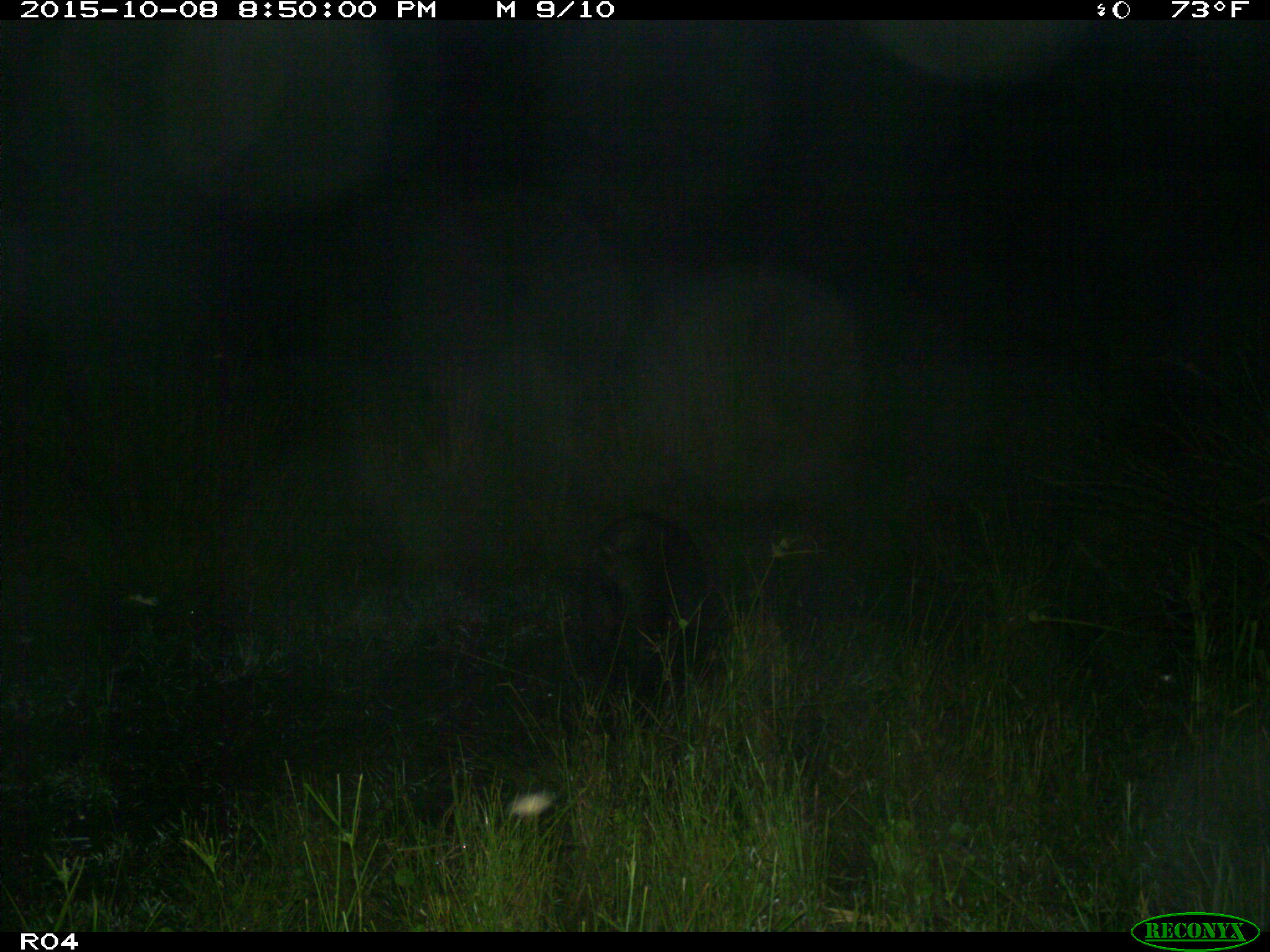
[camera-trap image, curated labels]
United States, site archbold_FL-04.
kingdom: Animalia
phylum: Chordata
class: Mammalia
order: Artiodactyla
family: Suidae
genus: Sus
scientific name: Sus scrofa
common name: wild boar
Sus scrofa (wild boar).